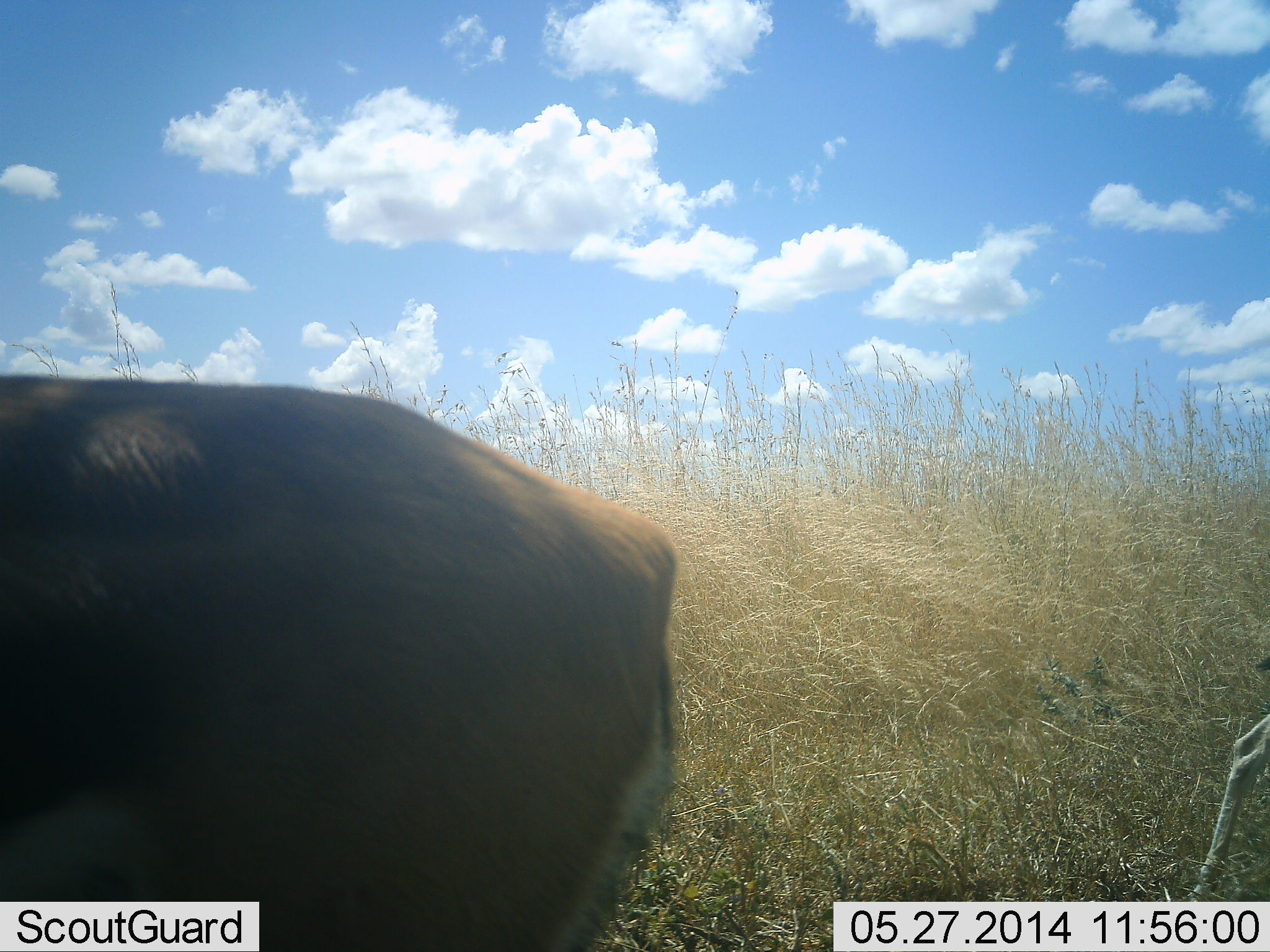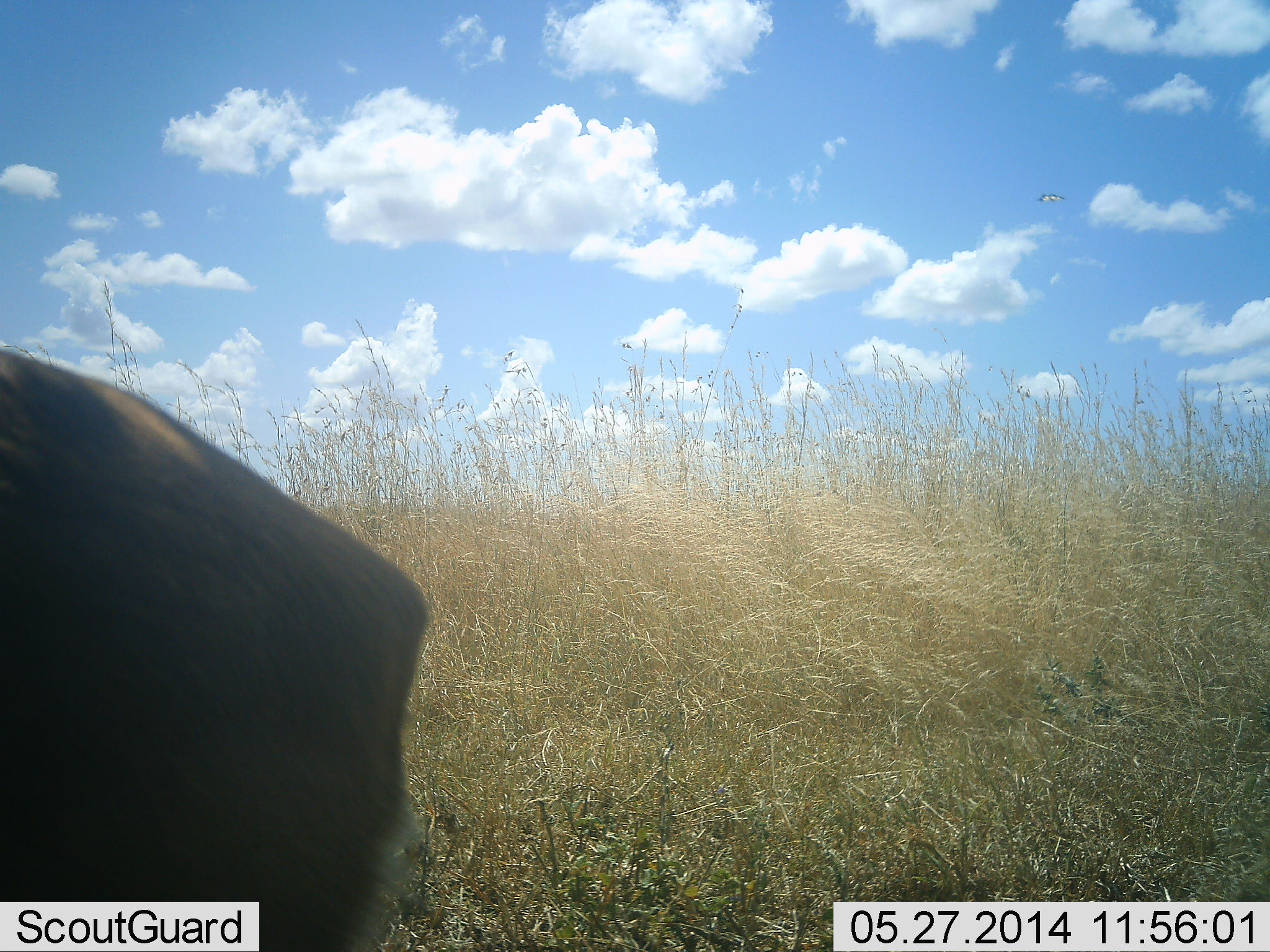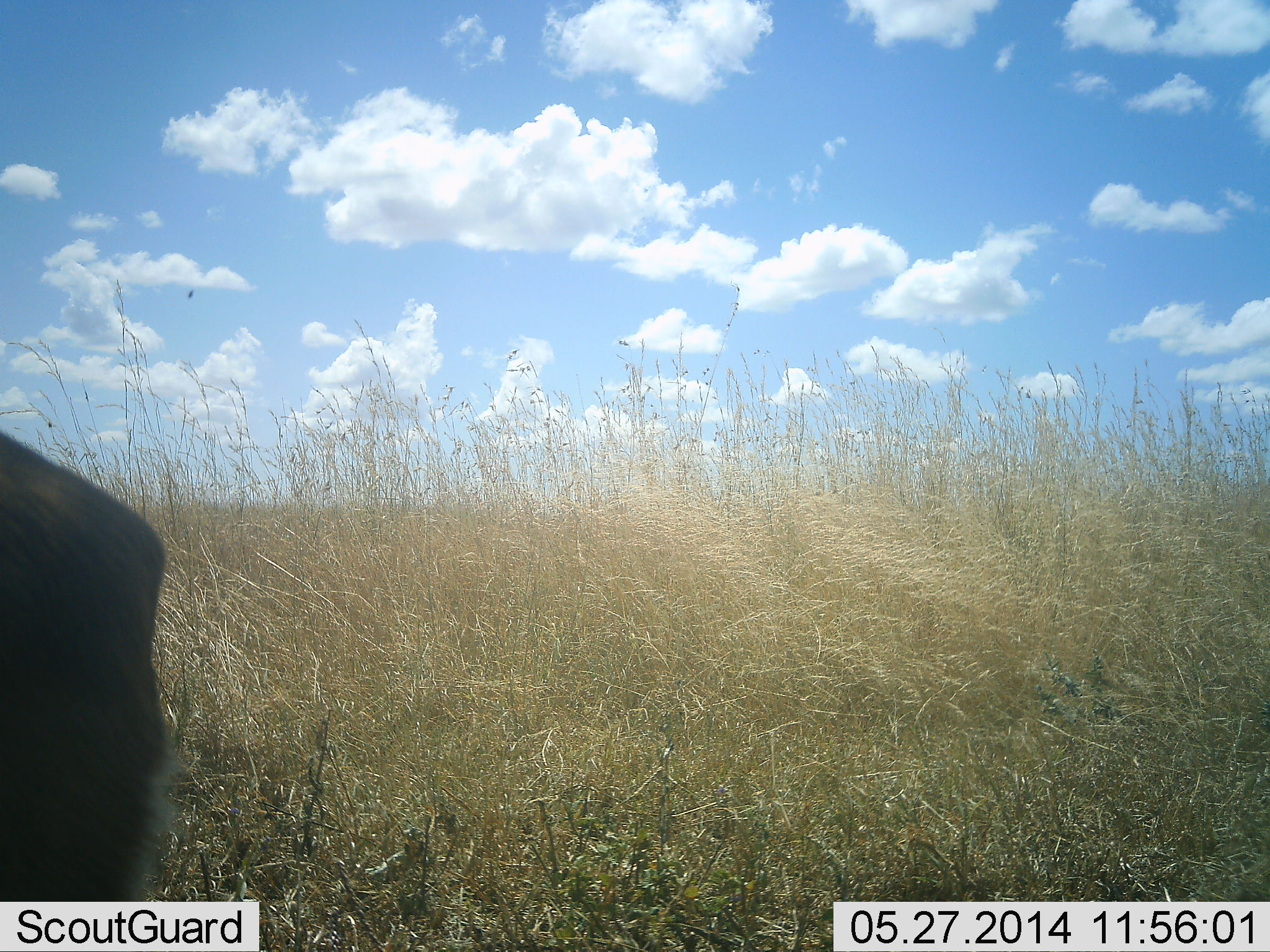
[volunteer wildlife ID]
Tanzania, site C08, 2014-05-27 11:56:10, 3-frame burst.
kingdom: Animalia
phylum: Chordata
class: Mammalia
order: Artiodactyla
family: Bovidae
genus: Eudorcas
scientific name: Eudorcas thomsonii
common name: thomson's gazelle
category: gazellethomsons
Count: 2.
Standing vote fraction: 40%.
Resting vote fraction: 0%.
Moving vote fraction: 70%.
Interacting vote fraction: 0%.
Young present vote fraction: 20%.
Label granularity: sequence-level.